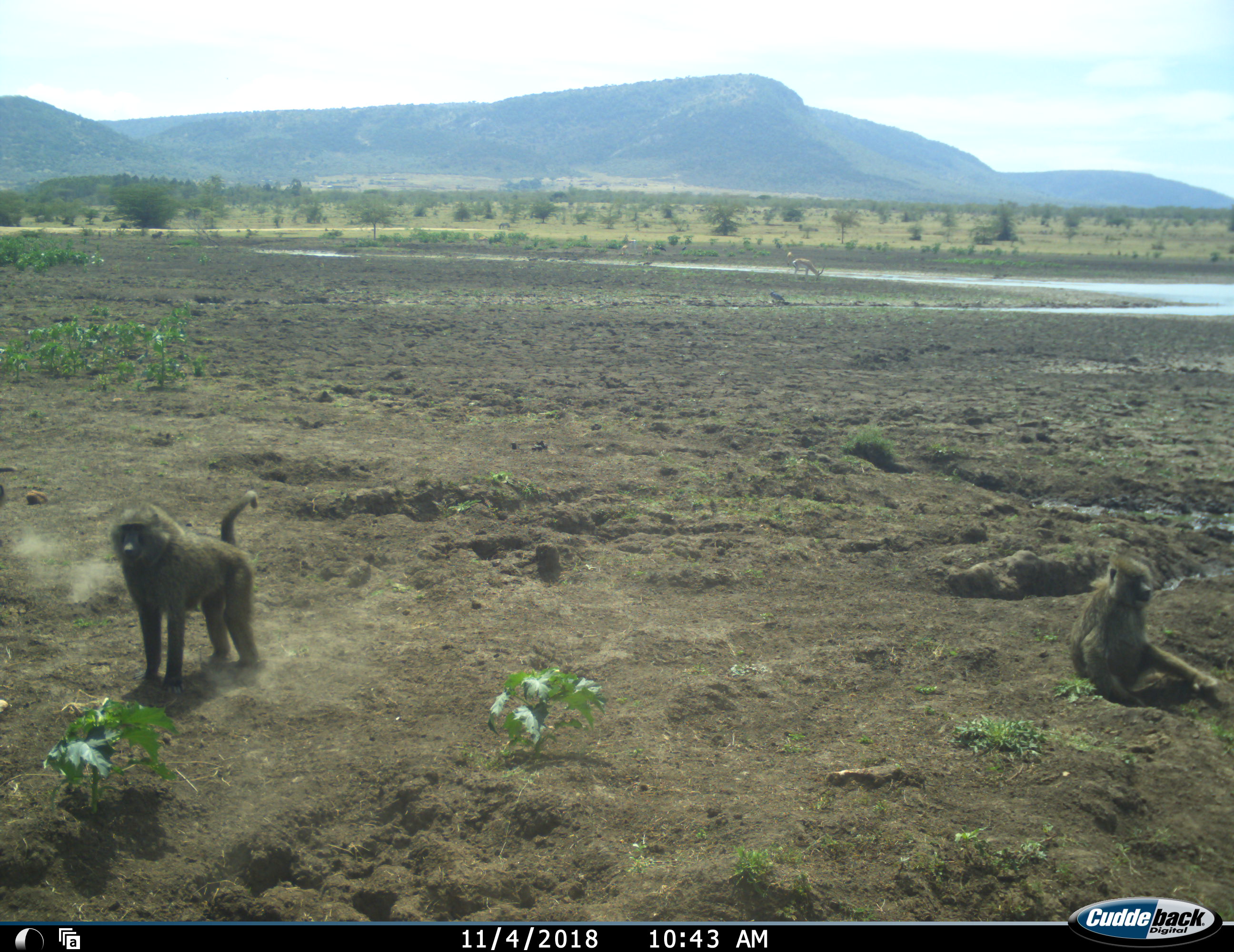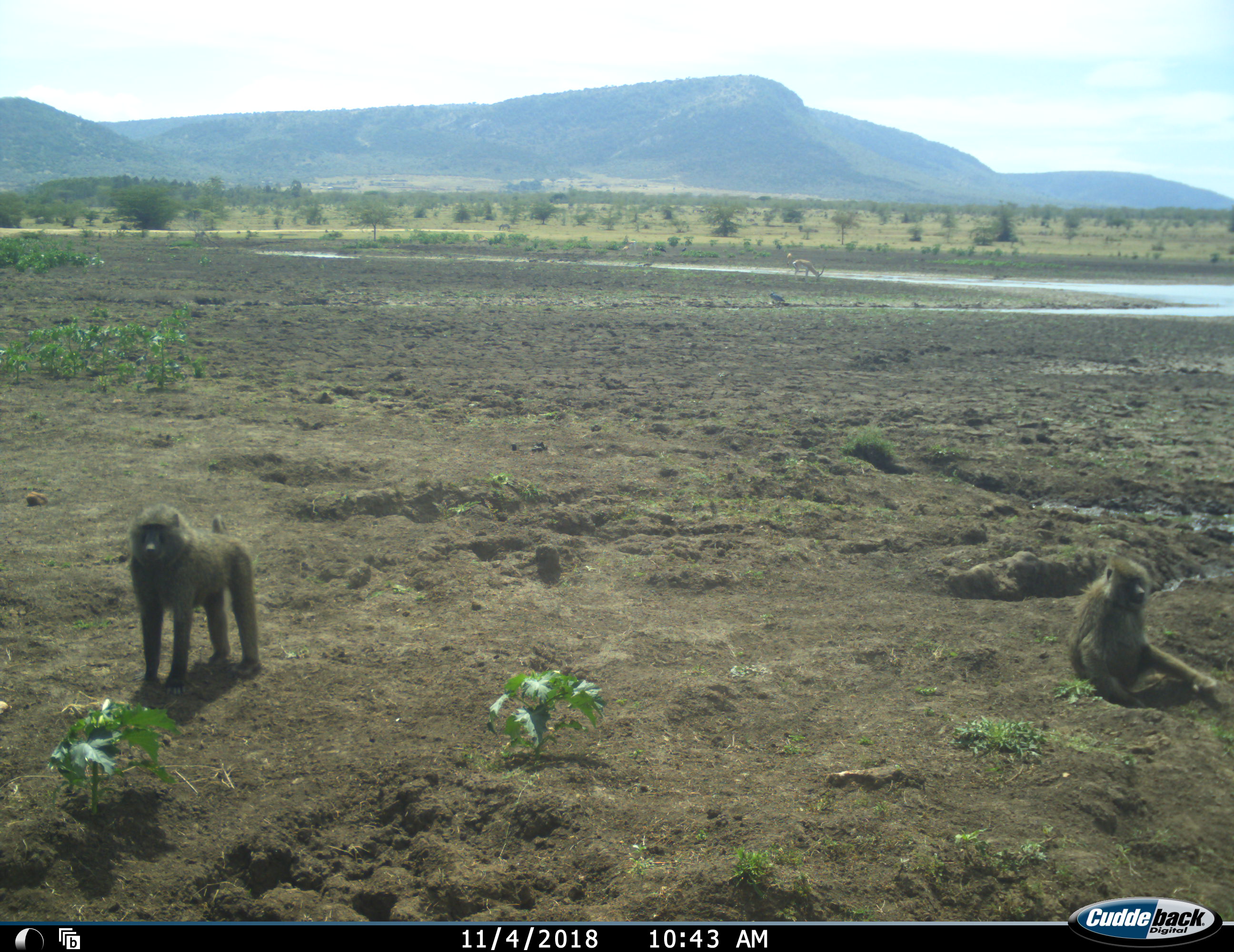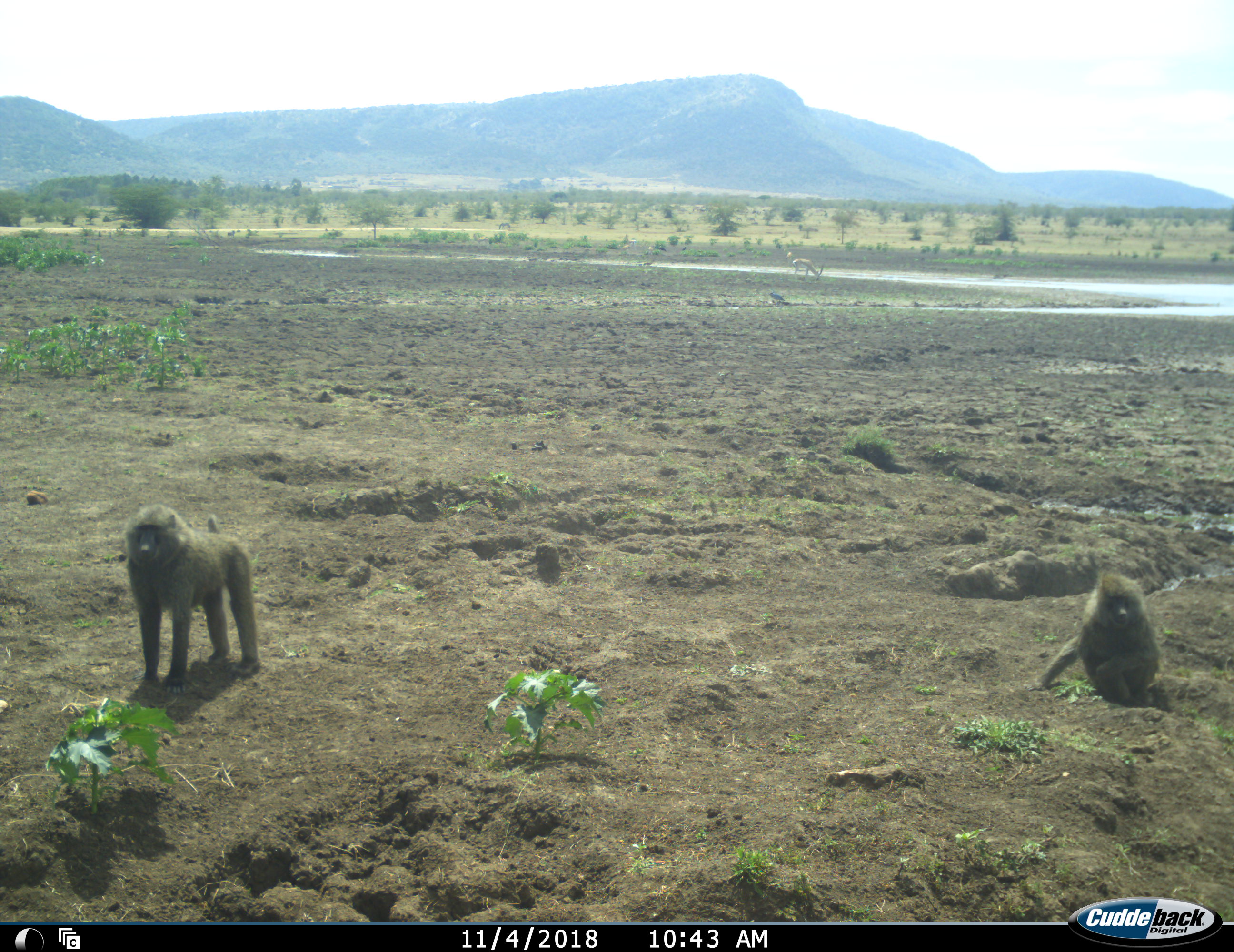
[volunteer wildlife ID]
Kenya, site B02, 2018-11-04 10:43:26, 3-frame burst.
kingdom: Animalia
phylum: Chordata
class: Mammalia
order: Primates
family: Cercopithecidae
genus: Papio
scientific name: Papio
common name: baboon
Baboon (Papio), count 2. Behavior (volunteer vote fractions): standing 50%, resting 90%, moving 10%, interacting 0%. Young present (vote fraction): 0%. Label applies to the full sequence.